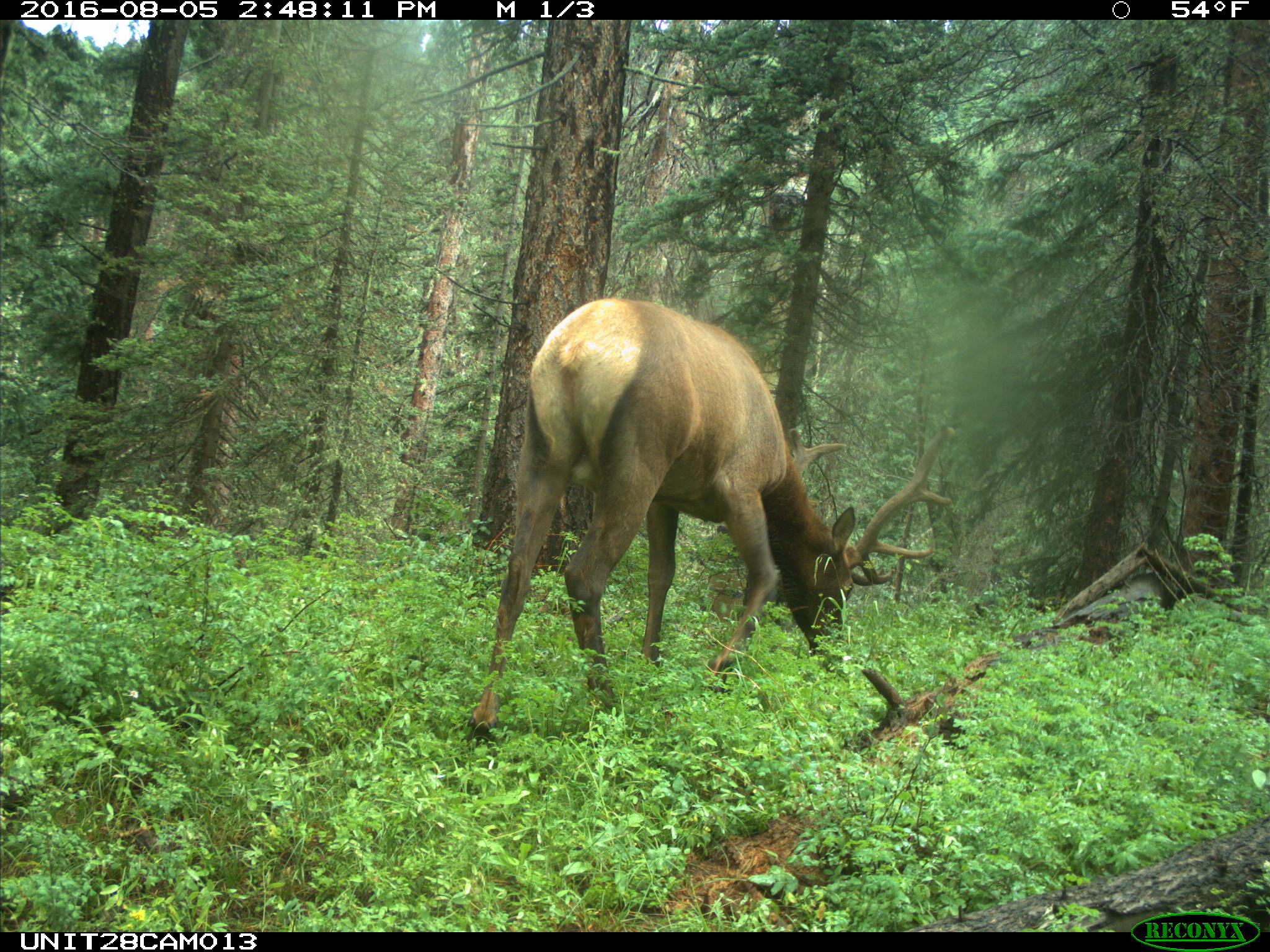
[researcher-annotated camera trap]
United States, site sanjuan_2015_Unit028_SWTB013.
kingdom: Animalia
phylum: Chordata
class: Mammalia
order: Artiodactyla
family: Cervidae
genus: Cervus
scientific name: Cervus elaphus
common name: red deer